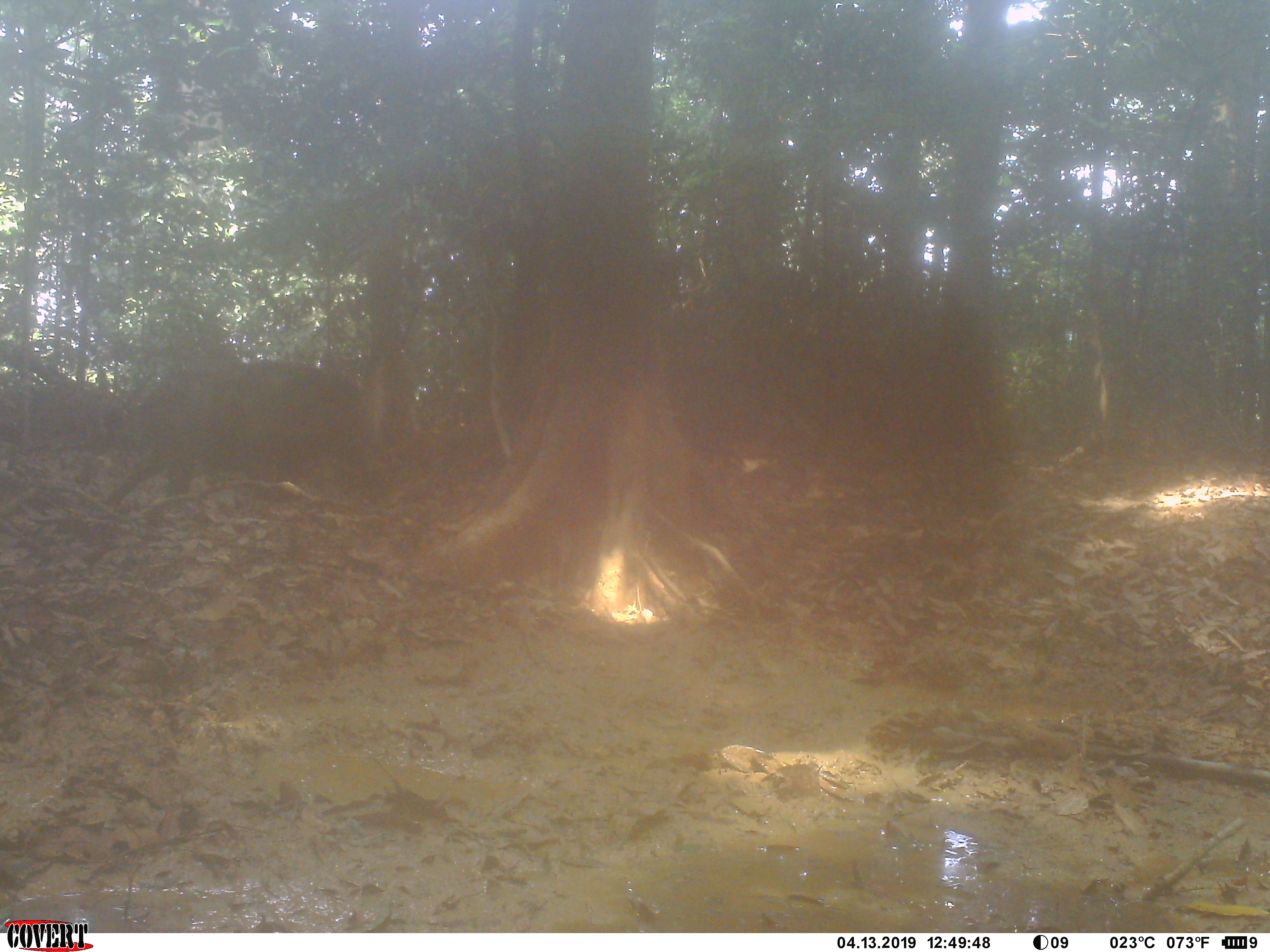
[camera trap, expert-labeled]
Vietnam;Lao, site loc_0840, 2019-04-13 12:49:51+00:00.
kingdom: Animalia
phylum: Chordata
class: Mammalia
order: Artiodactyla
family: Suidae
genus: Sus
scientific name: Sus scrofa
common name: eurasian wild pig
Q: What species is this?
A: Eurasian wild pig (Sus scrofa).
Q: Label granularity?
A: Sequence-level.